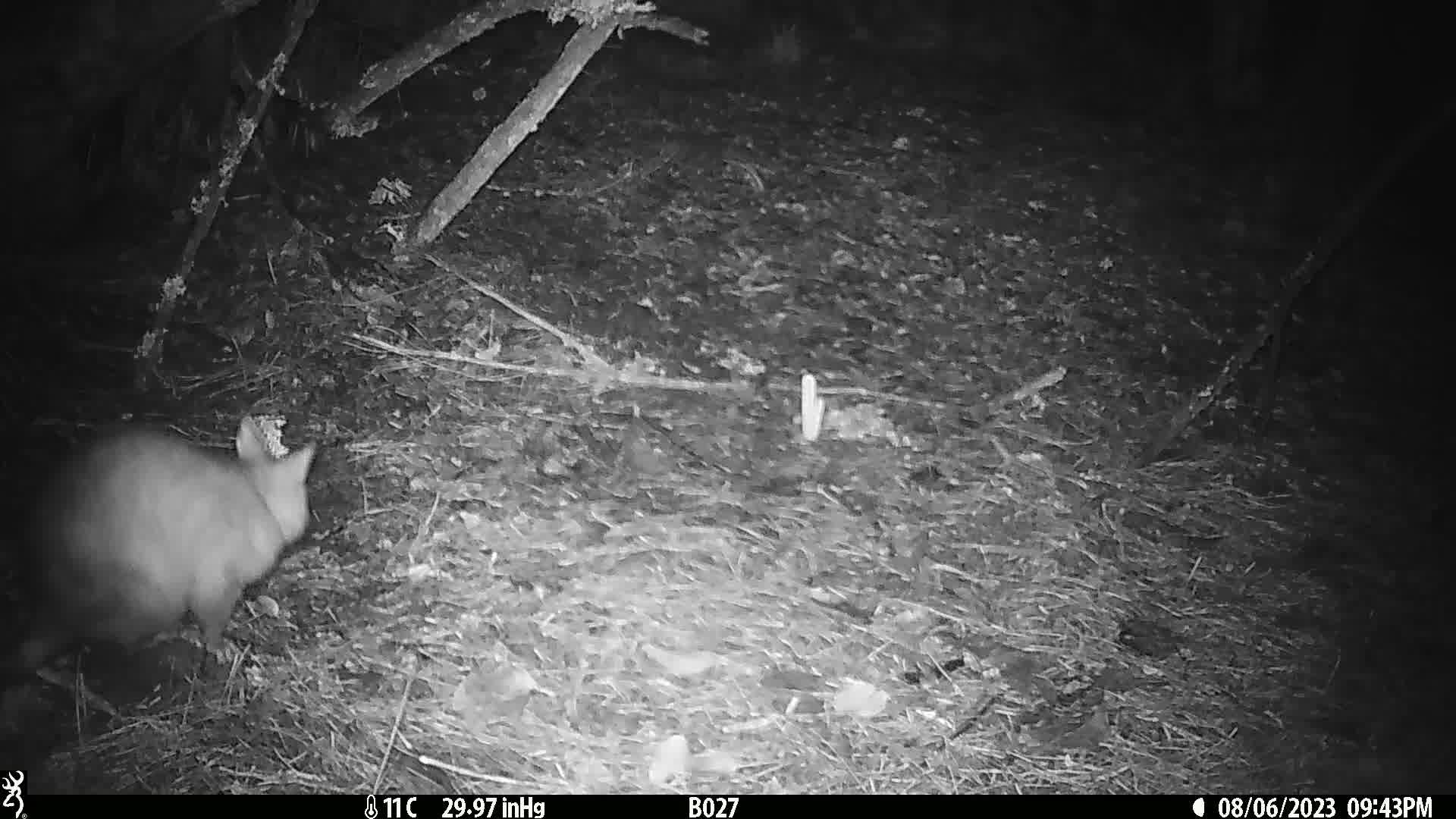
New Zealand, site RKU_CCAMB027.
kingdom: Animalia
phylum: Chordata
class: Mammalia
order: Diprotodontia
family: Phalangeridae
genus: Trichosurus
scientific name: Trichosurus vulpecula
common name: common brushtail possum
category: possum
Possum (common brushtail possum) (Trichosurus vulpecula).